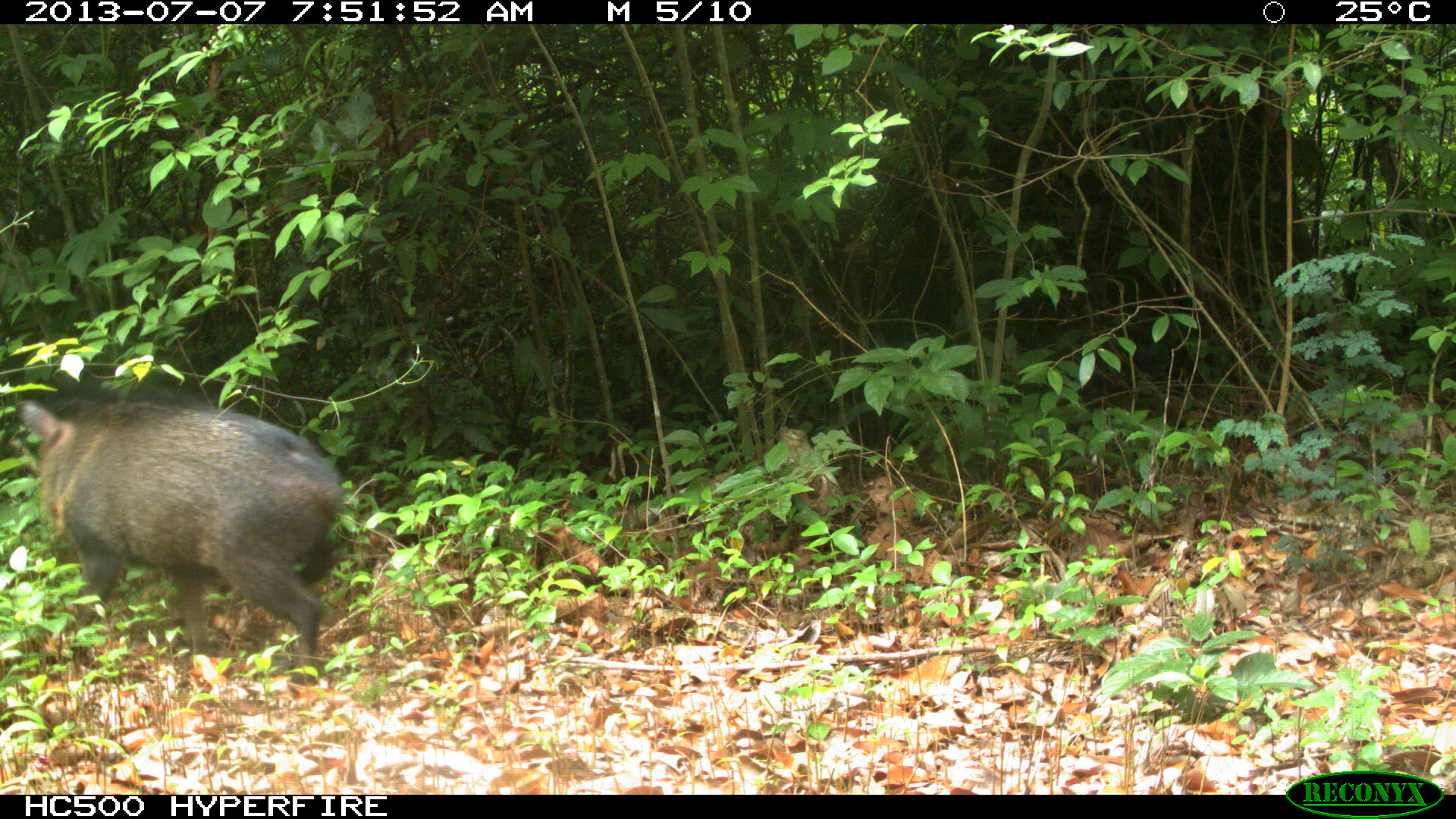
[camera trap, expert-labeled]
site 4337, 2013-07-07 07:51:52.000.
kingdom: Animalia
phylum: Chordata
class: Mammalia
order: Artiodactyla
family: Tayassuidae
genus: Pecari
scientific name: Pecari tajacu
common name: collared peccary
Pecari tajacu (collared peccary), count 1.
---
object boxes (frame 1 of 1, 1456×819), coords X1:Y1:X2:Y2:
pecari tajacu: 20:386:343:684